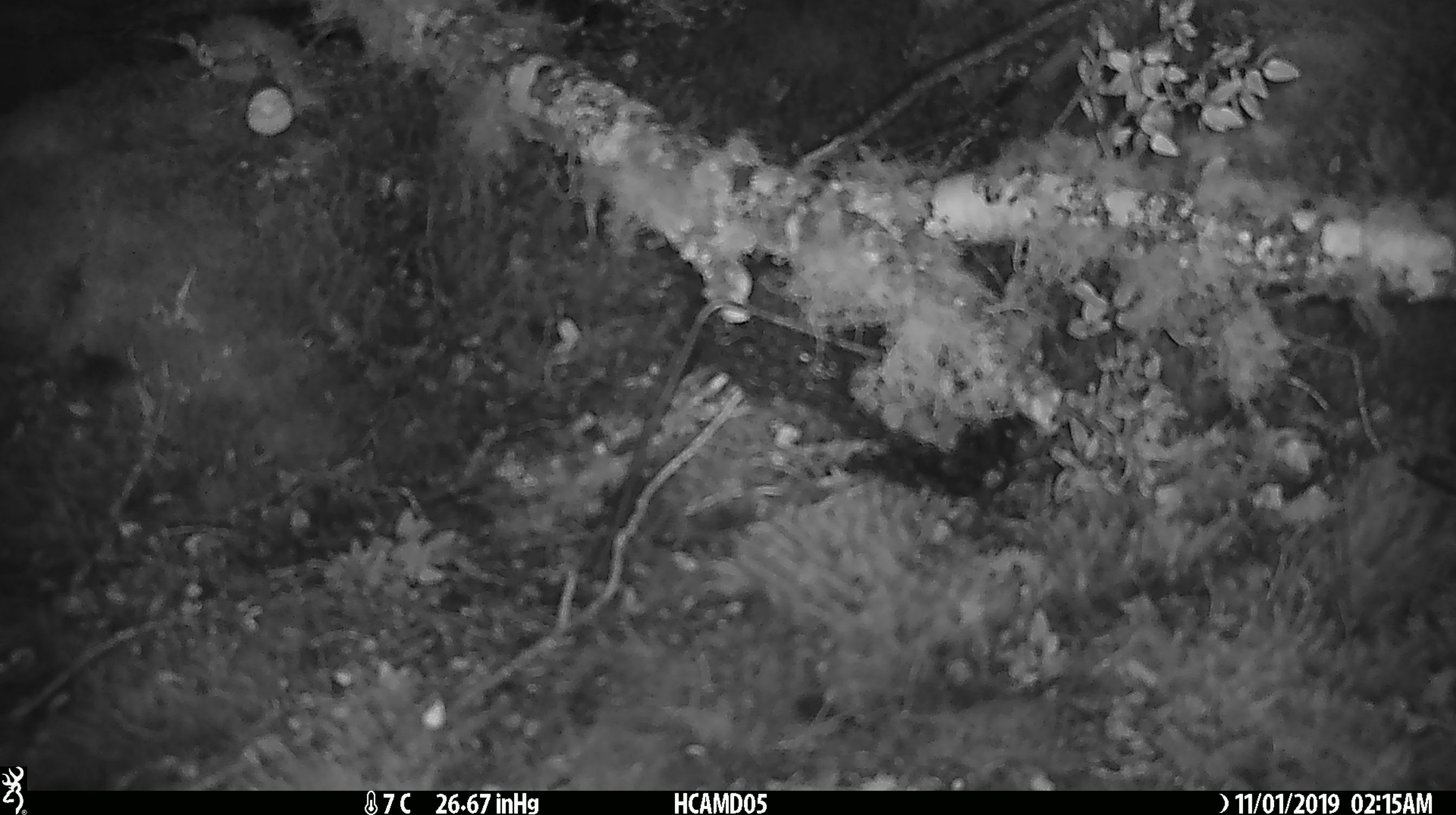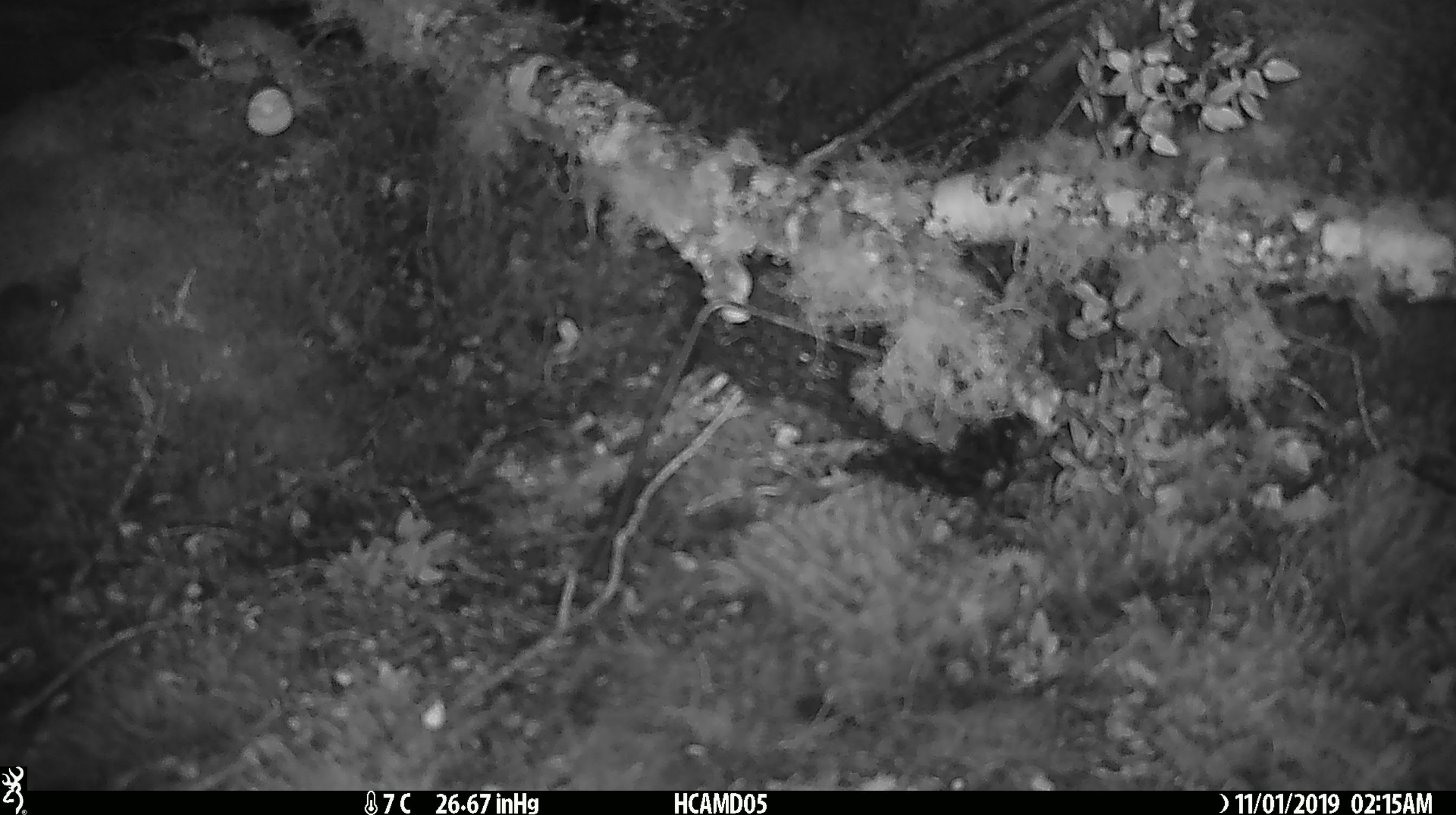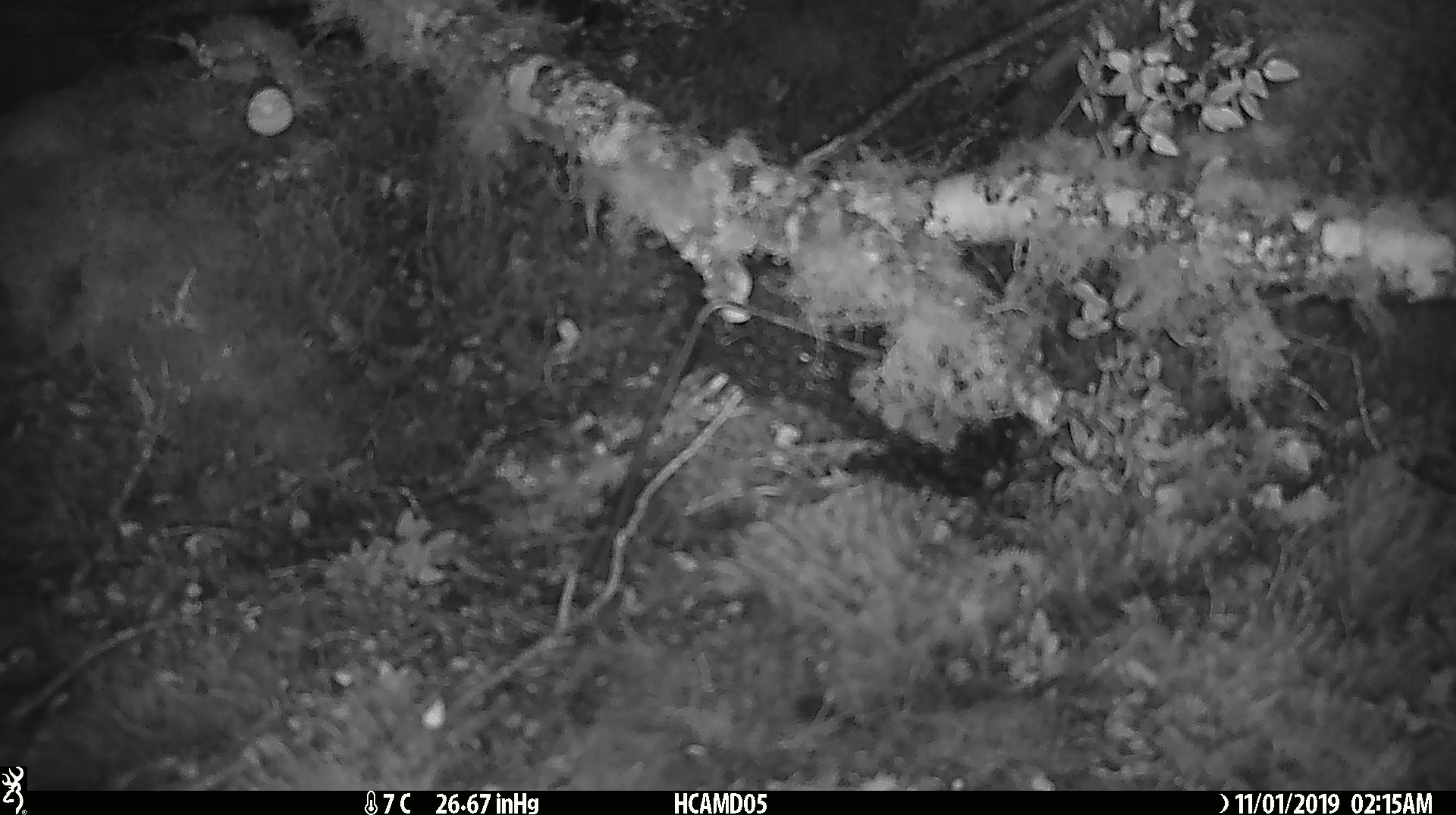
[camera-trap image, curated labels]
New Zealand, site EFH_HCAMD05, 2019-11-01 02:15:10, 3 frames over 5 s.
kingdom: Animalia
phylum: Chordata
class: Mammalia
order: Rodentia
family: Muridae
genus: Mus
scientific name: Mus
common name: mouse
Mouse (Mus).